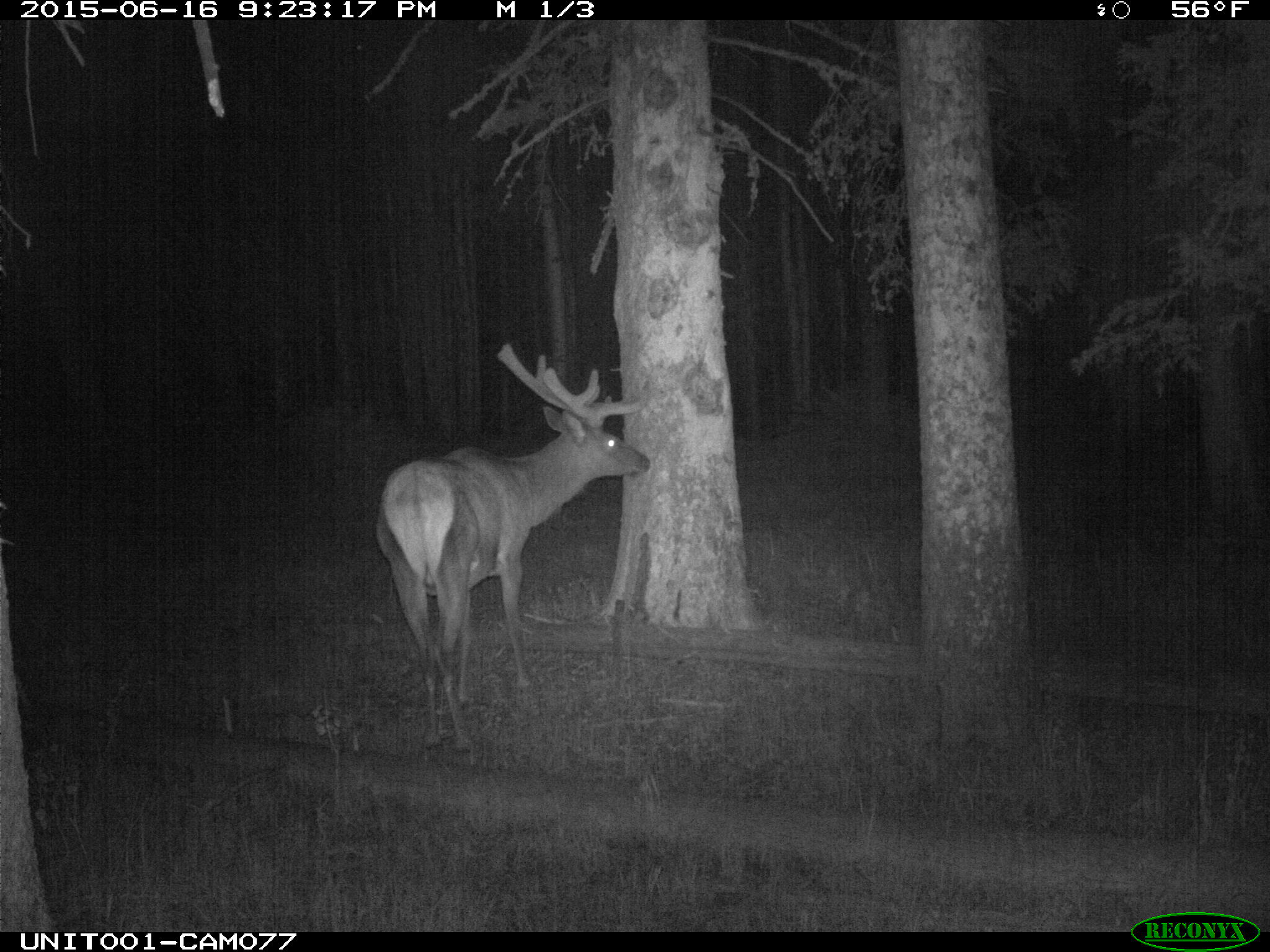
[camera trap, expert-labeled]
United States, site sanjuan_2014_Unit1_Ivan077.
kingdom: Animalia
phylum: Chordata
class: Mammalia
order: Artiodactyla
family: Cervidae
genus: Cervus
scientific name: Cervus elaphus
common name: red deer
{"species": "Cervus elaphus (red deer)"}